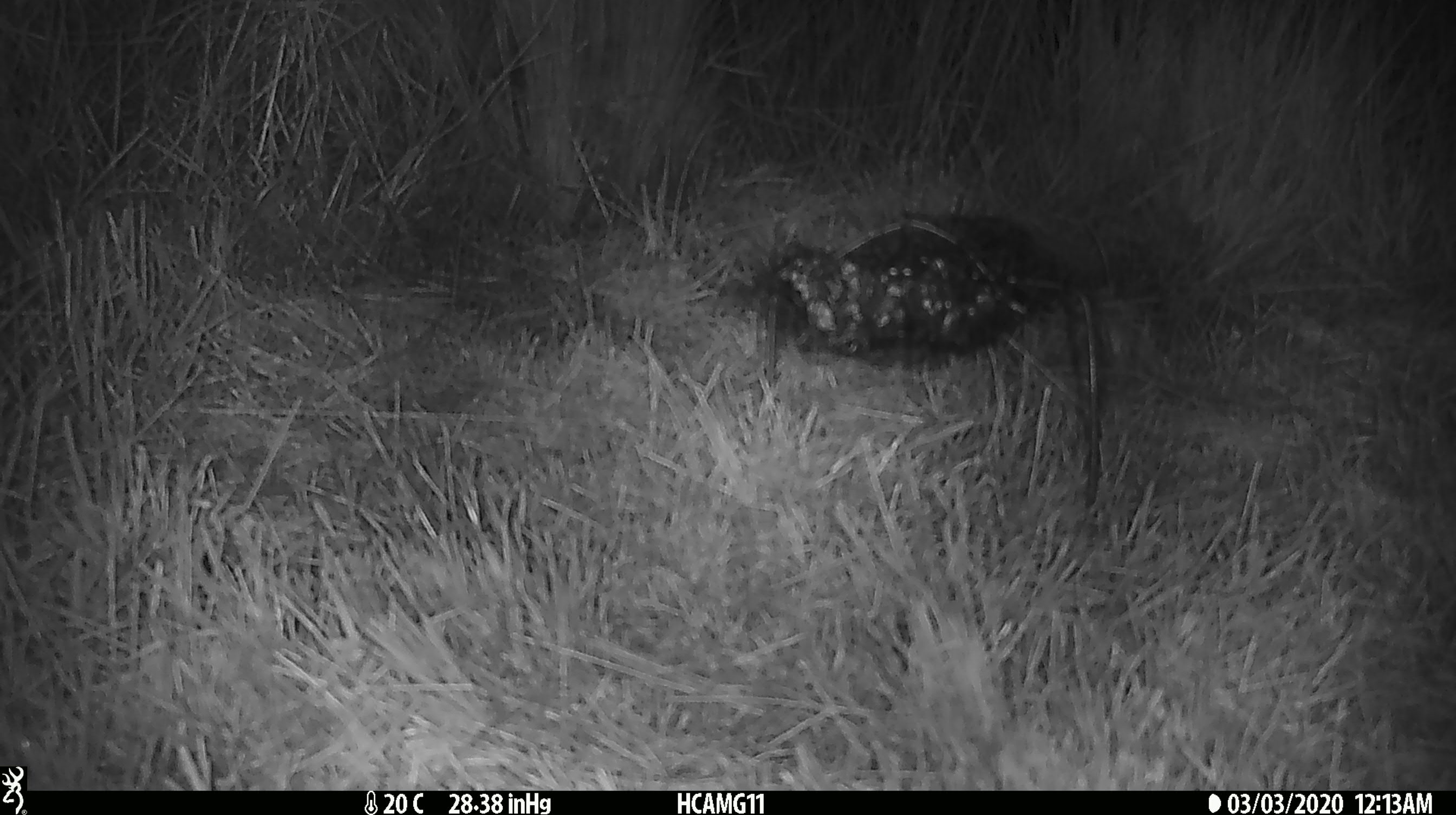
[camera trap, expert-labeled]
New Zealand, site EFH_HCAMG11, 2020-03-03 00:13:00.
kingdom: Animalia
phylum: Chordata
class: Mammalia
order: Rodentia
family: Muridae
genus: Mus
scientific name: Mus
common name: mouse